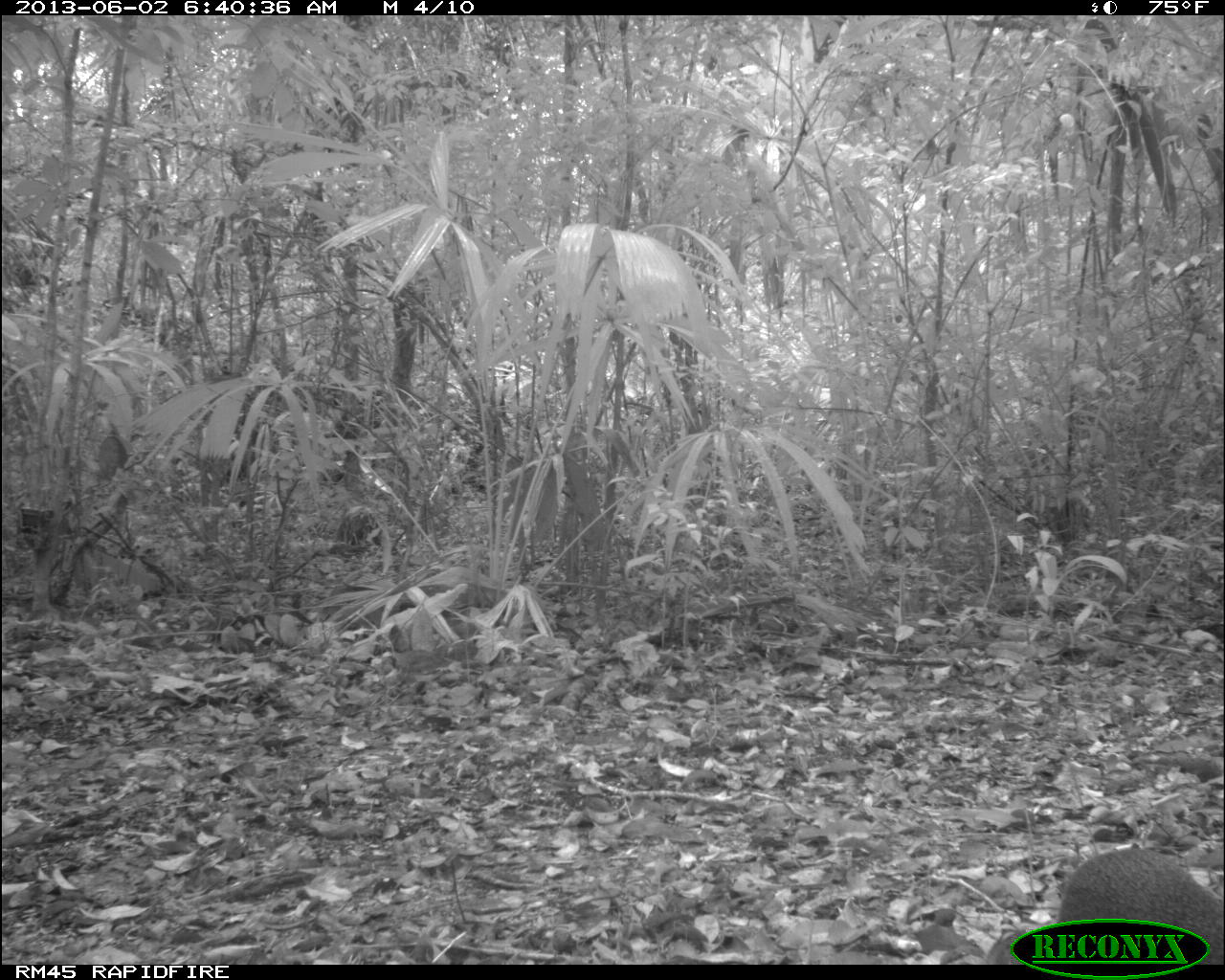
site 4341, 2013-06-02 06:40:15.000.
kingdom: Animalia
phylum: Chordata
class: Mammalia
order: Rodentia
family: Dasyproctidae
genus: Dasyprocta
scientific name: Dasyprocta punctata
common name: central american agouti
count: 1